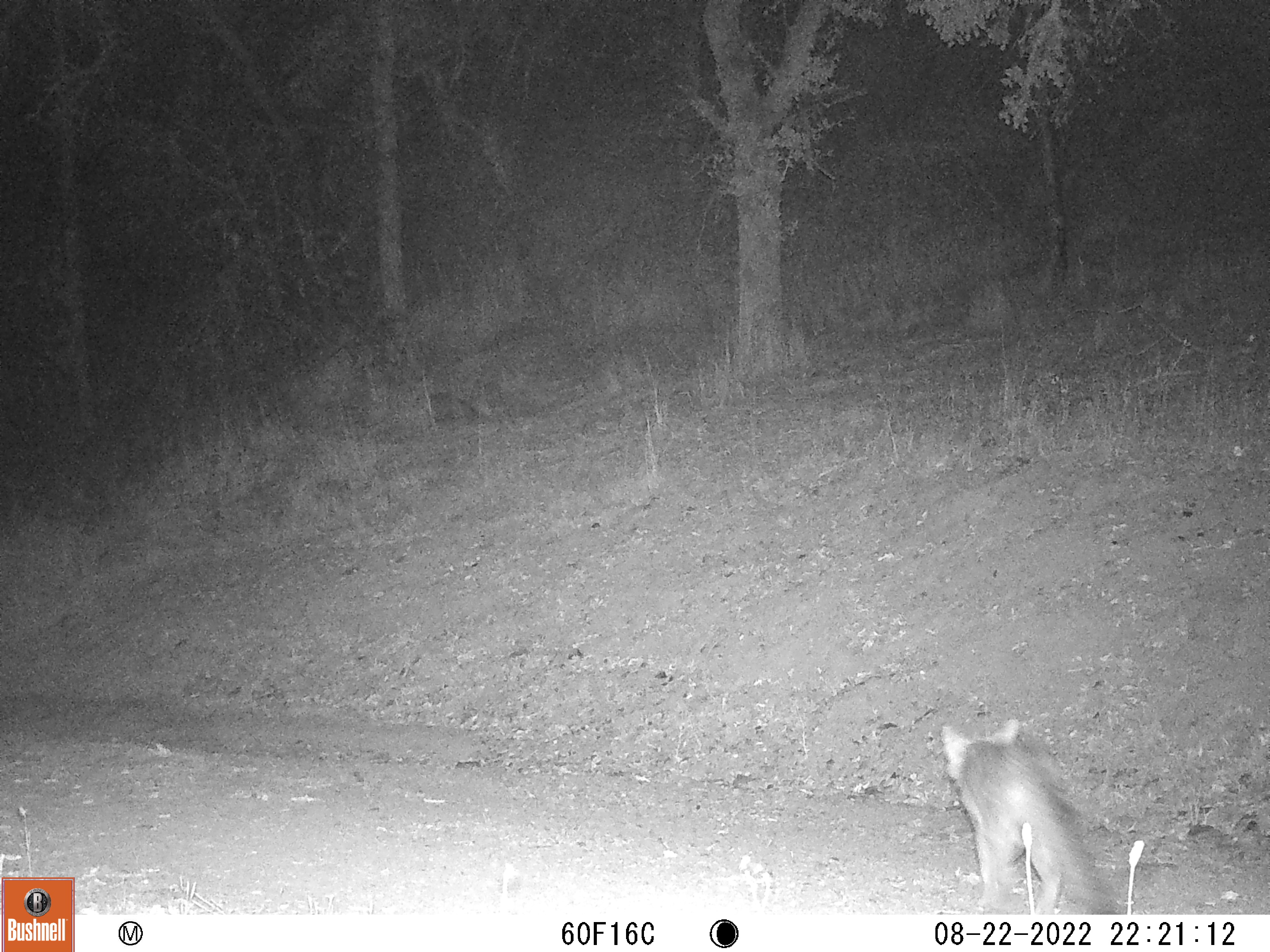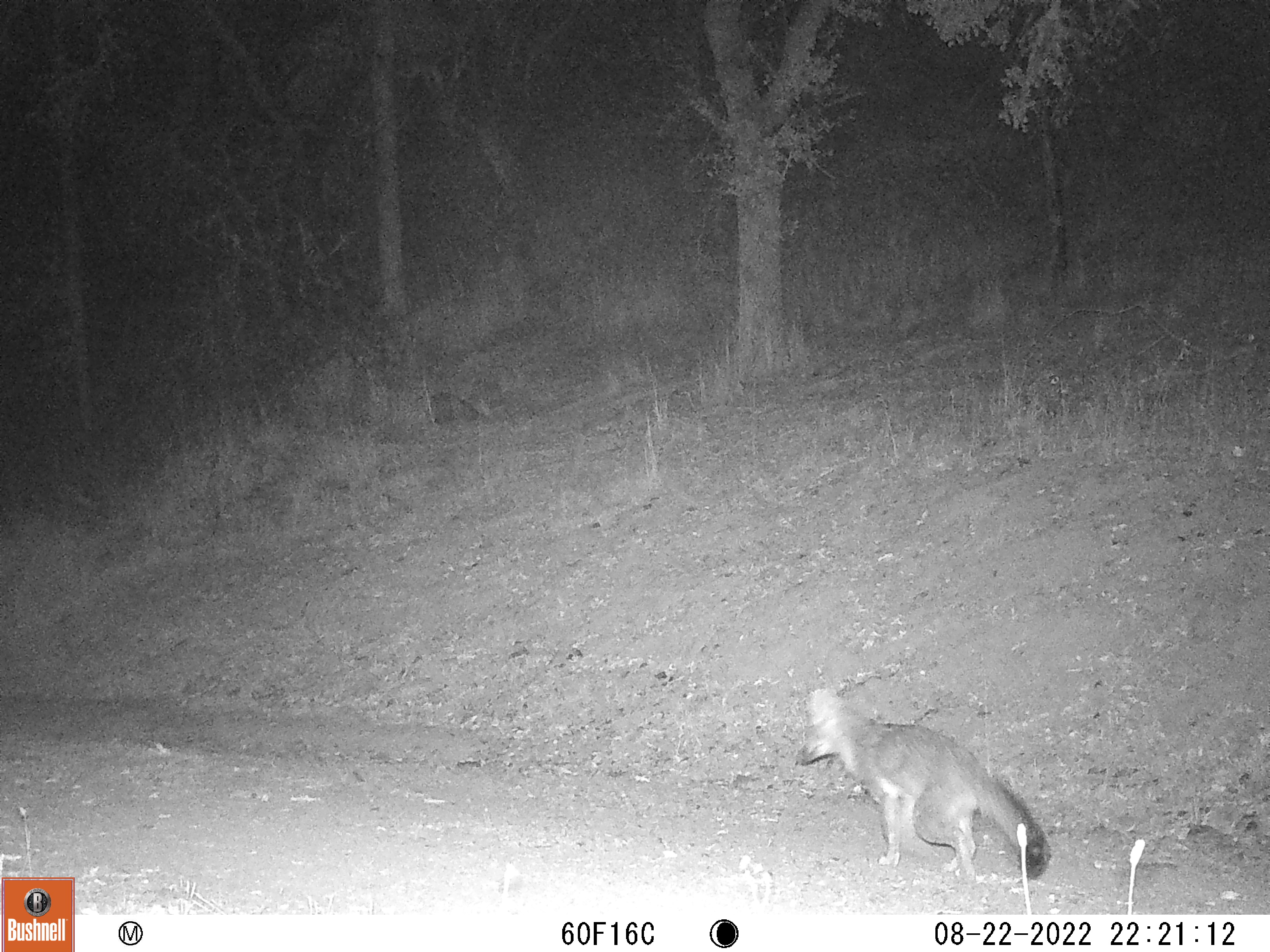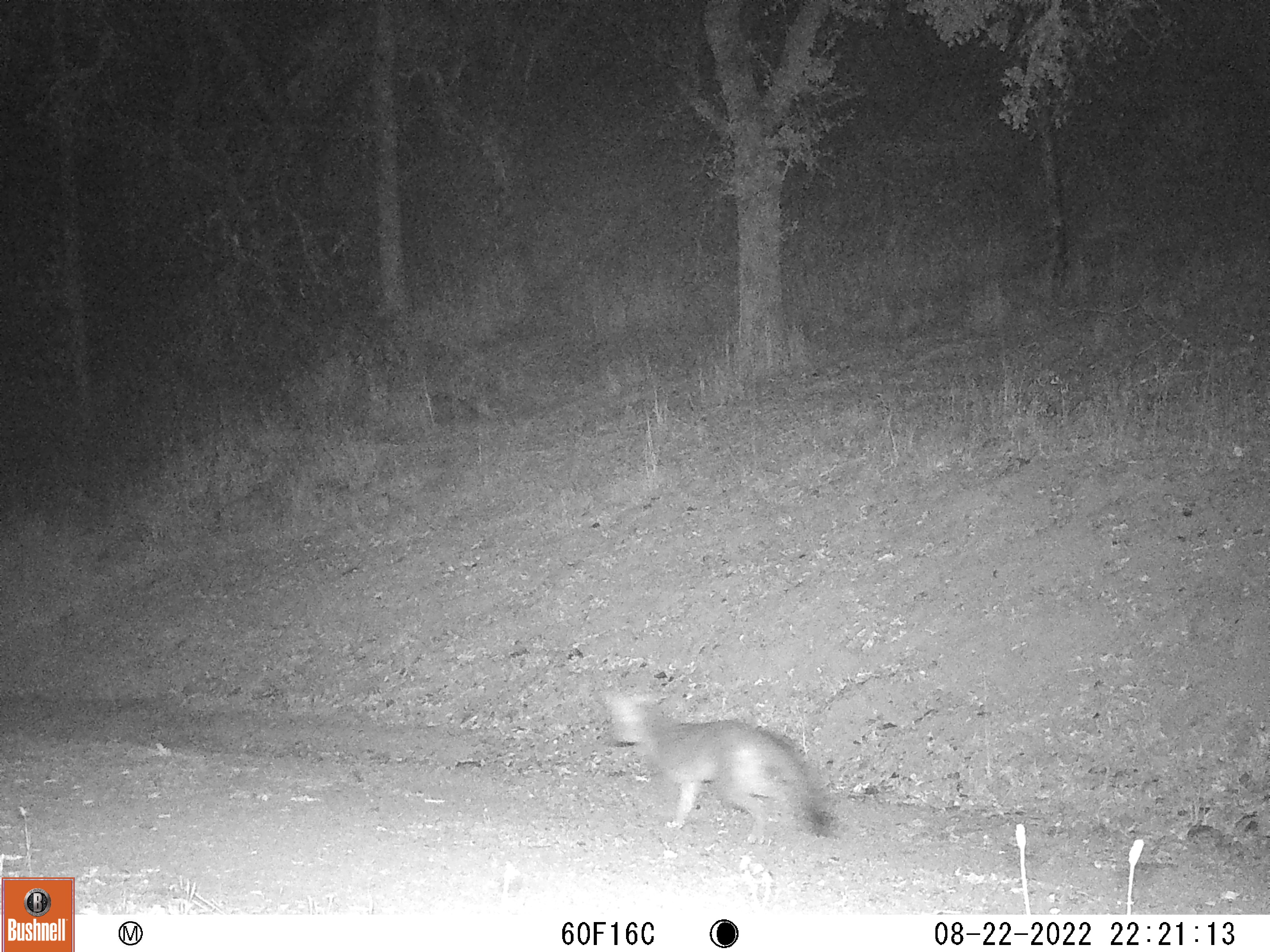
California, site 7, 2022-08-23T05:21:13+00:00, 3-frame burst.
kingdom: Animalia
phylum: Chordata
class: Mammalia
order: Carnivora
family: Canidae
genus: Urocyon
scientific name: Urocyon cinereoargenteus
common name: gray fox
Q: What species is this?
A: Gray fox (Urocyon cinereoargenteus).